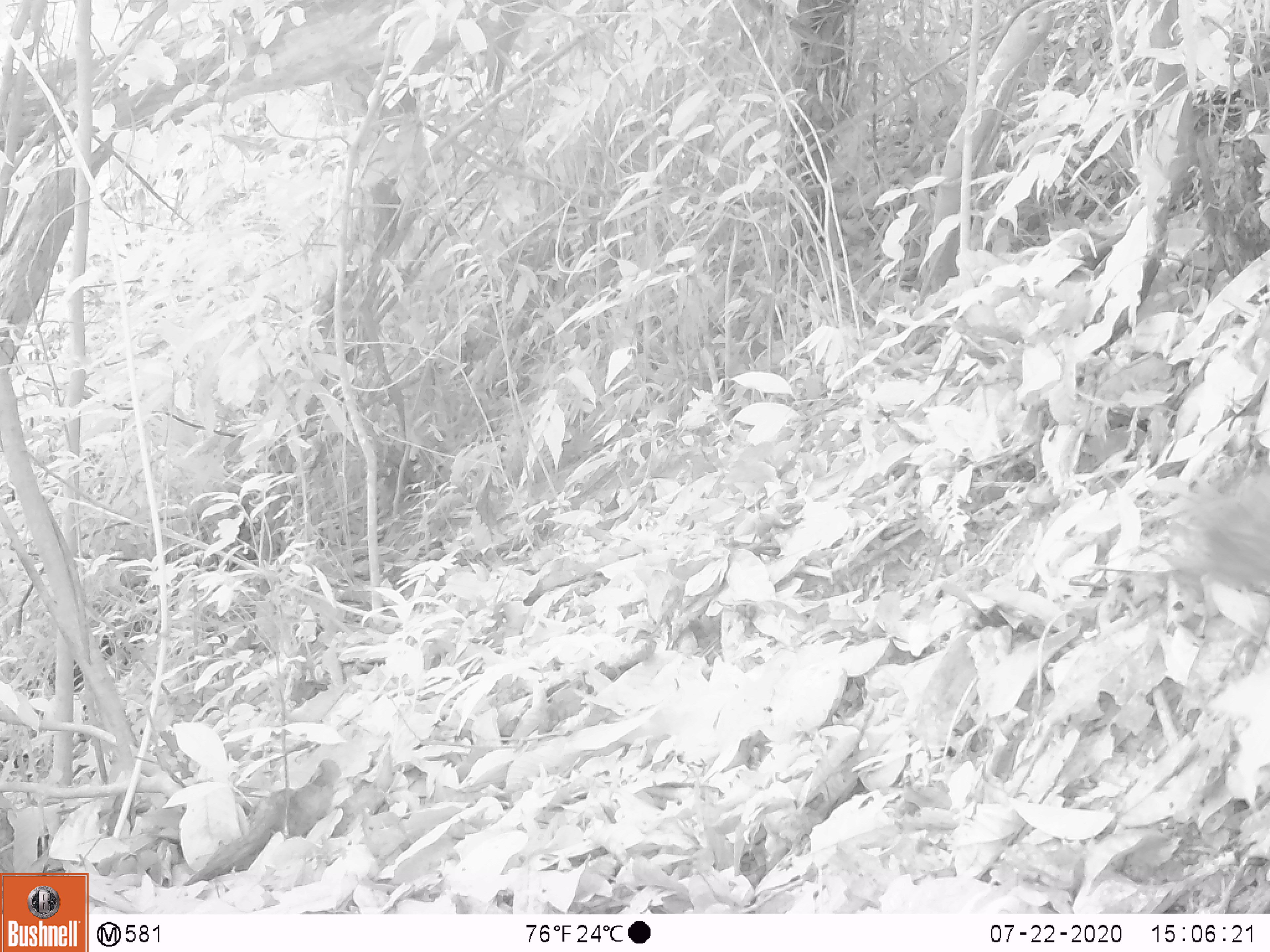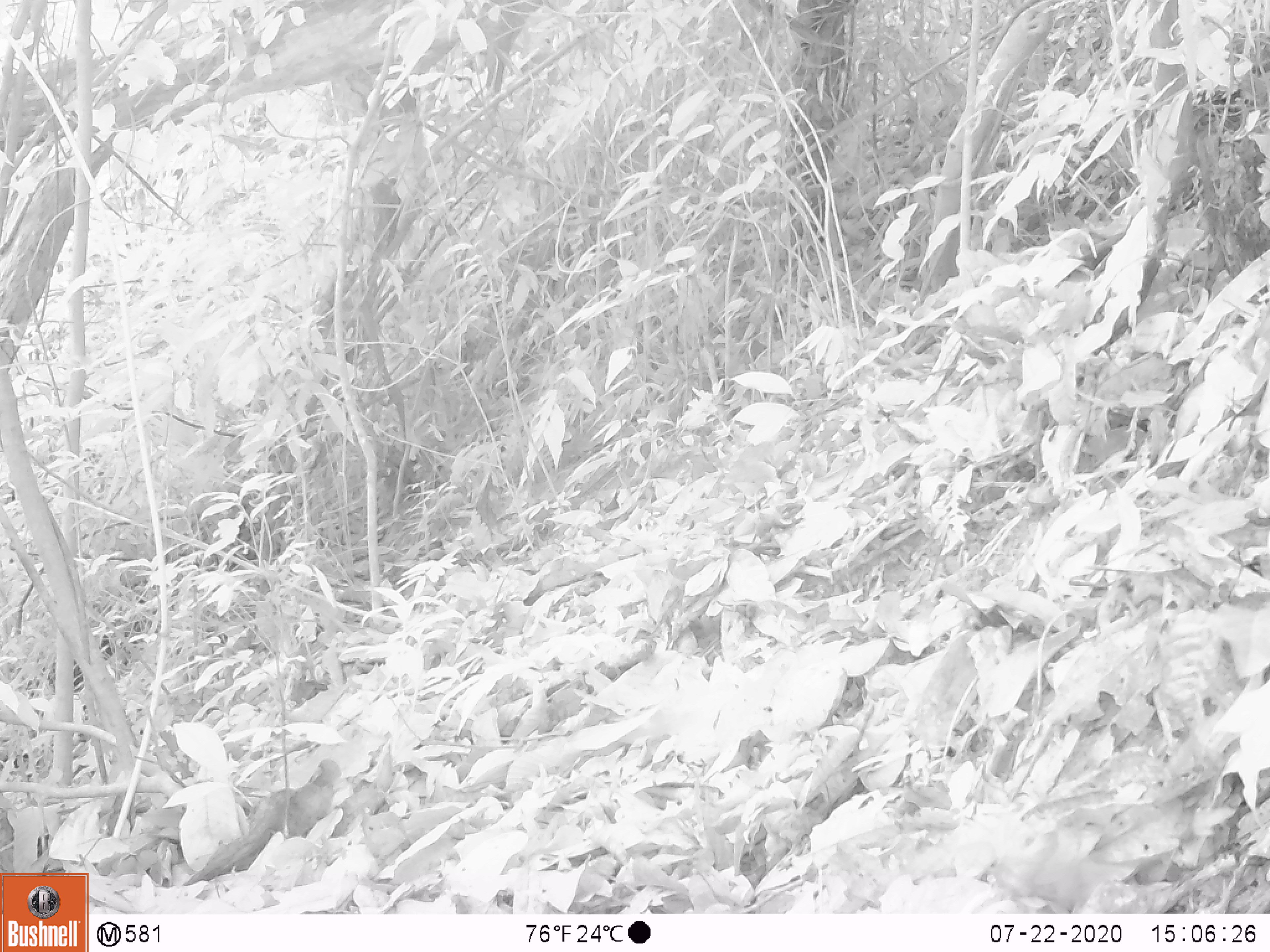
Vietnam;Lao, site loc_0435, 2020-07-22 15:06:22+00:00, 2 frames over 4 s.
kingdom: Animalia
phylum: Chordata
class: Aves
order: Galliformes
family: Phasianidae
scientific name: Phasianidae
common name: partridge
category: unidentified partridge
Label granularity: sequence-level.